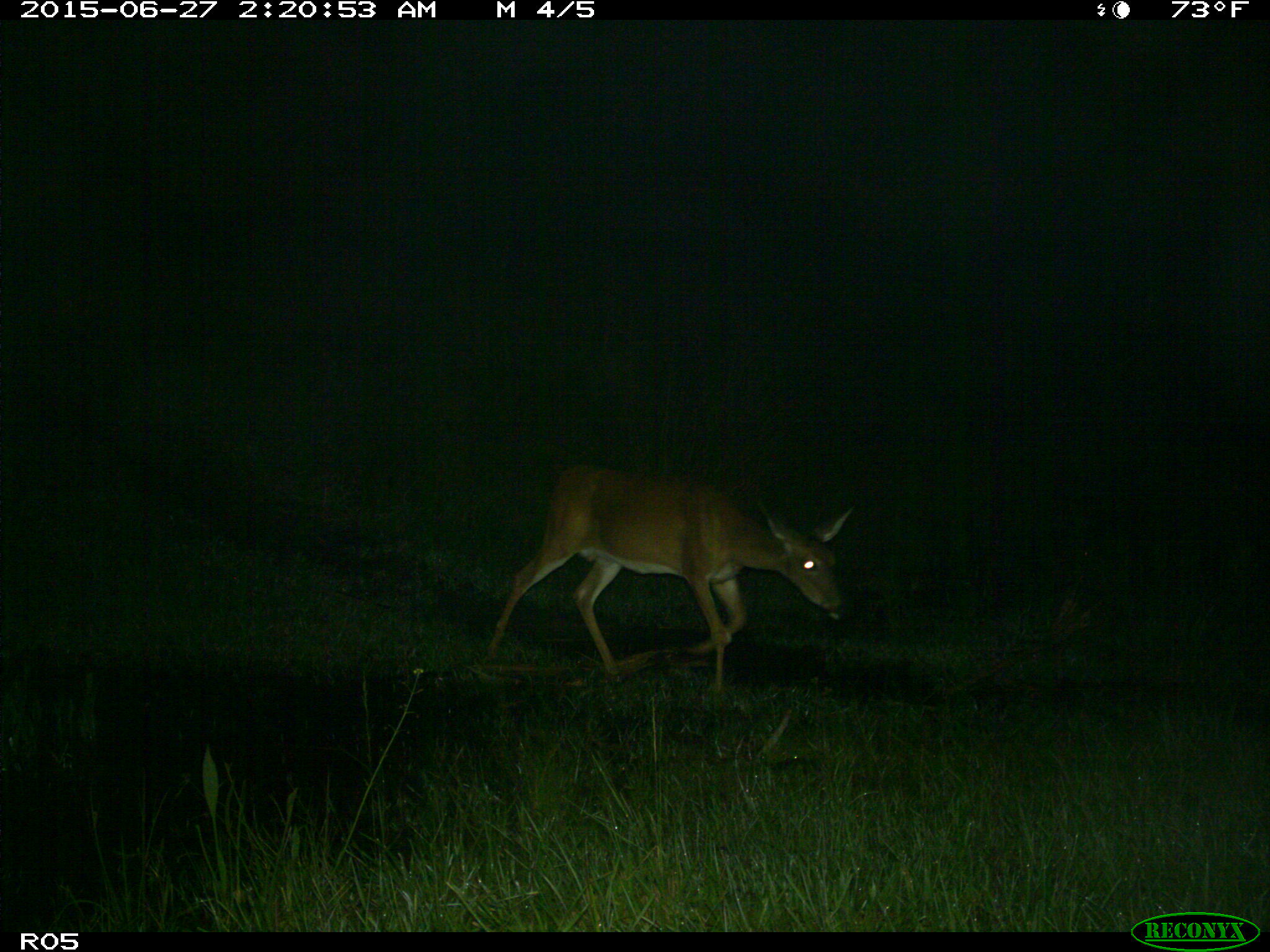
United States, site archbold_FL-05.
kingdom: Animalia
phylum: Chordata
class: Mammalia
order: Artiodactyla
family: Cervidae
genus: Odocoileus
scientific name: Odocoileus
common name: deer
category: unidentified deer